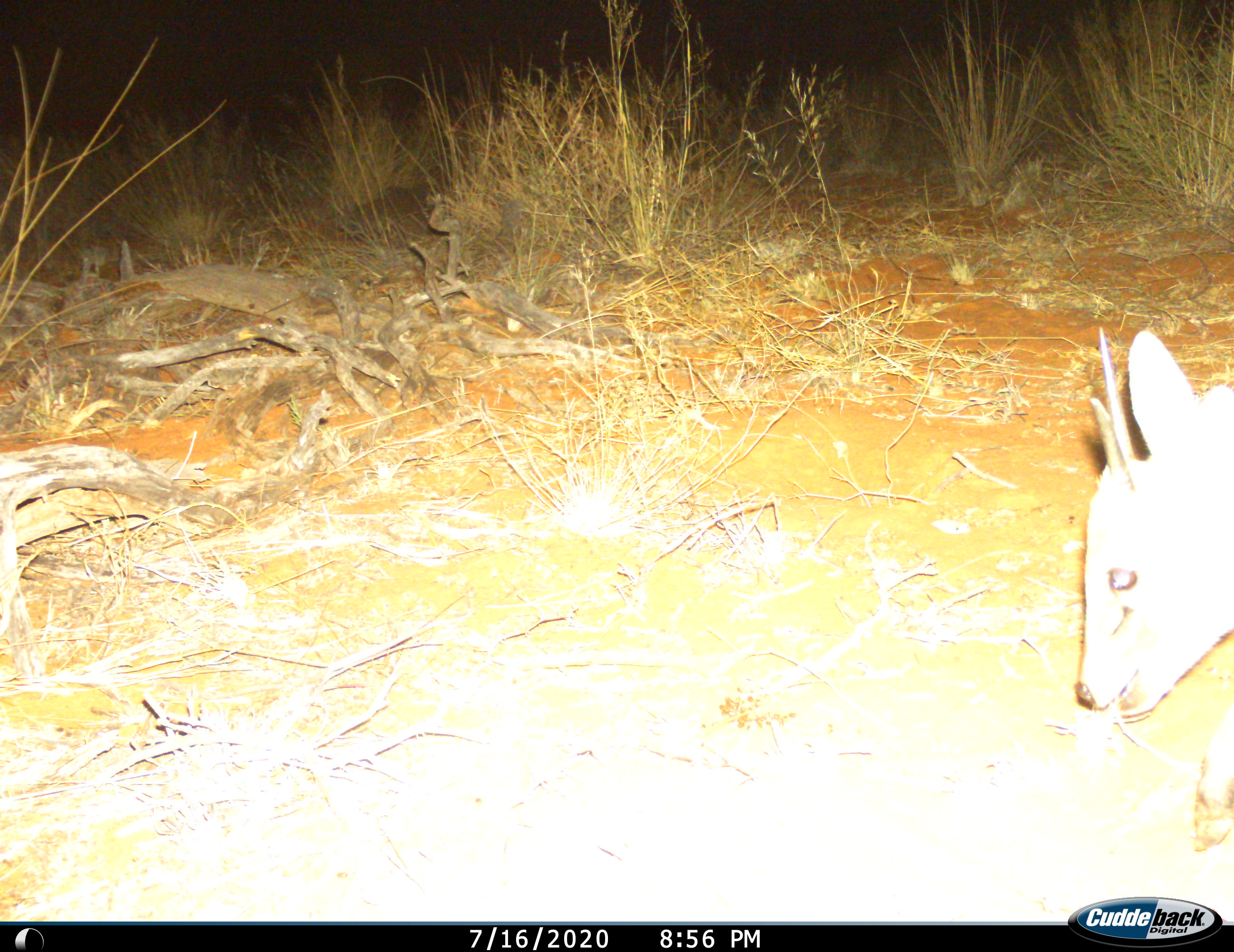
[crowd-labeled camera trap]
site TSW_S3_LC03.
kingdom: Animalia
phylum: Chordata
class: Mammalia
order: Artiodactyla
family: Bovidae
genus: Sylvicapra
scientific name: Sylvicapra grimmia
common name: common duiker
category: duikercommongrey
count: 1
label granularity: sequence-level